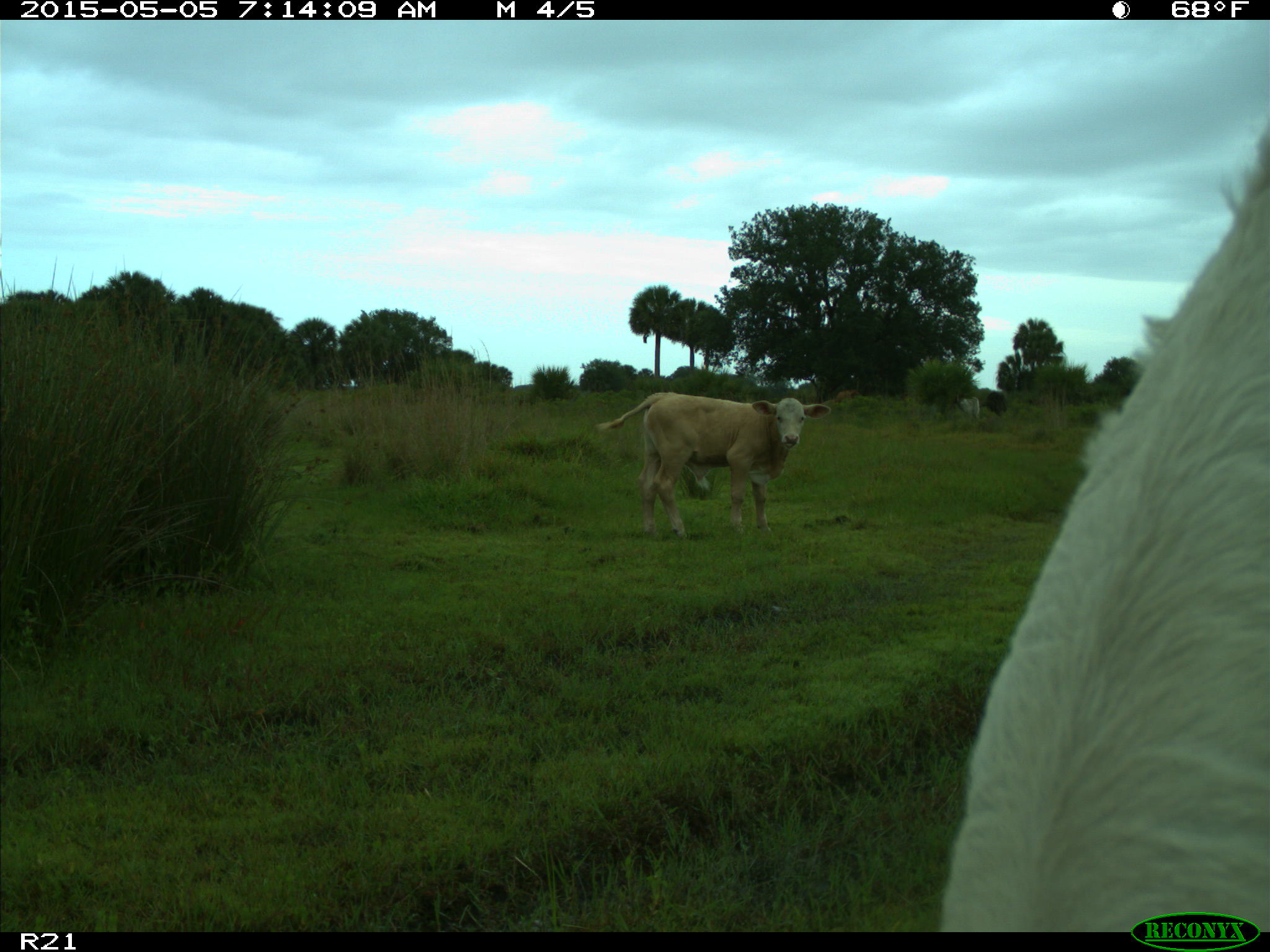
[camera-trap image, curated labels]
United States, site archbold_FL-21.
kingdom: Animalia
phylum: Chordata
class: Mammalia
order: Artiodactyla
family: Bovidae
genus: Bos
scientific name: Bos taurus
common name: domestic cow